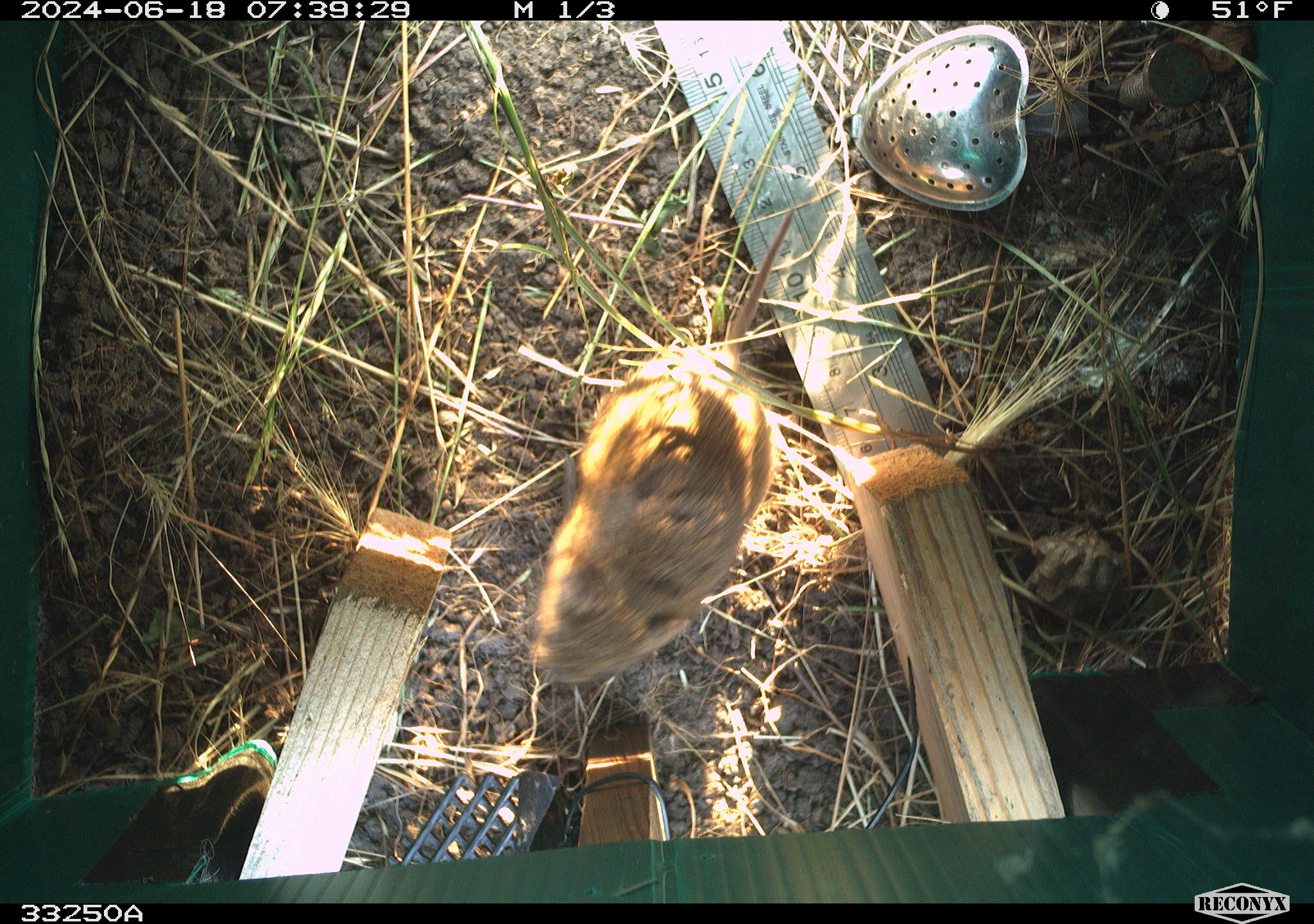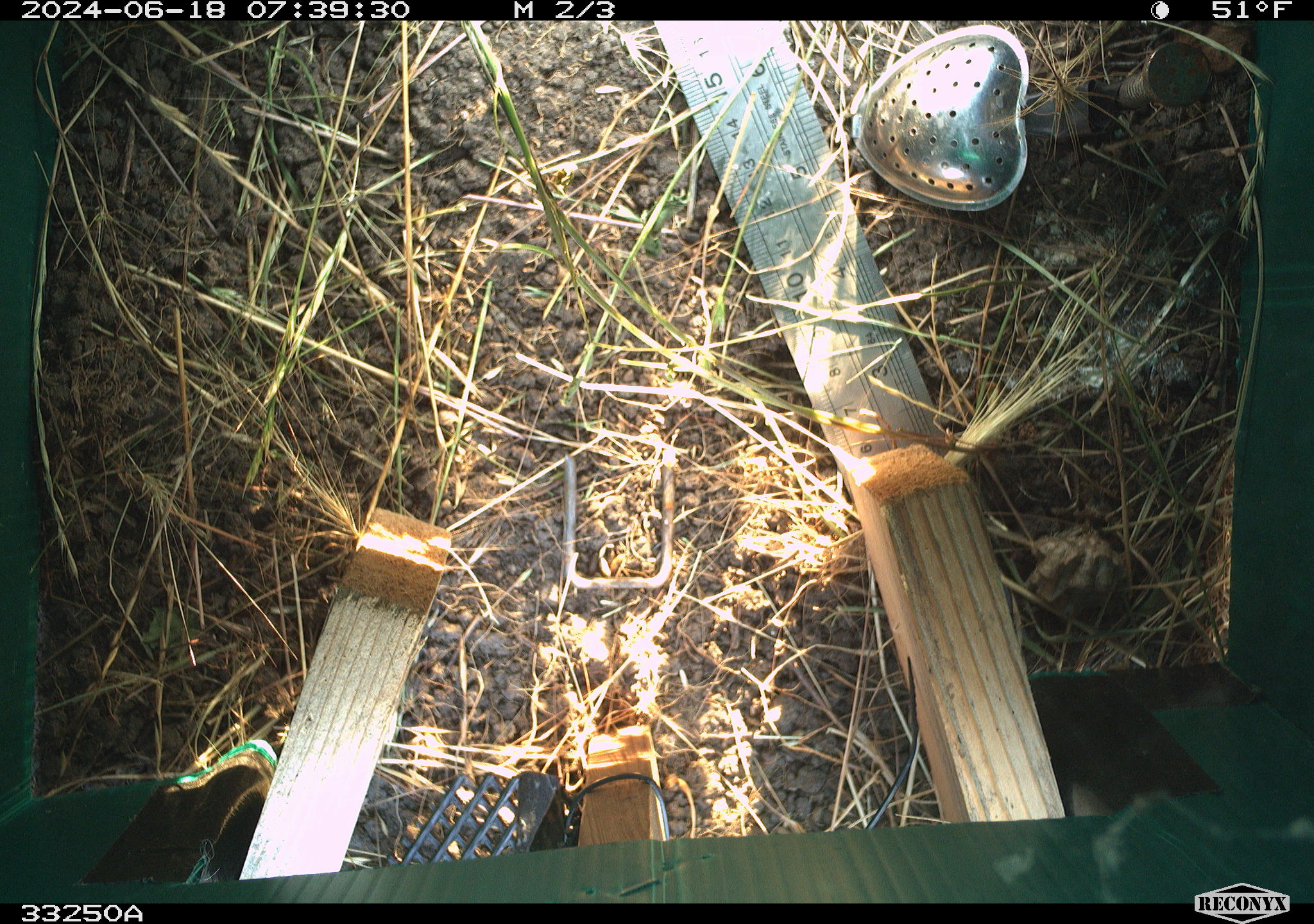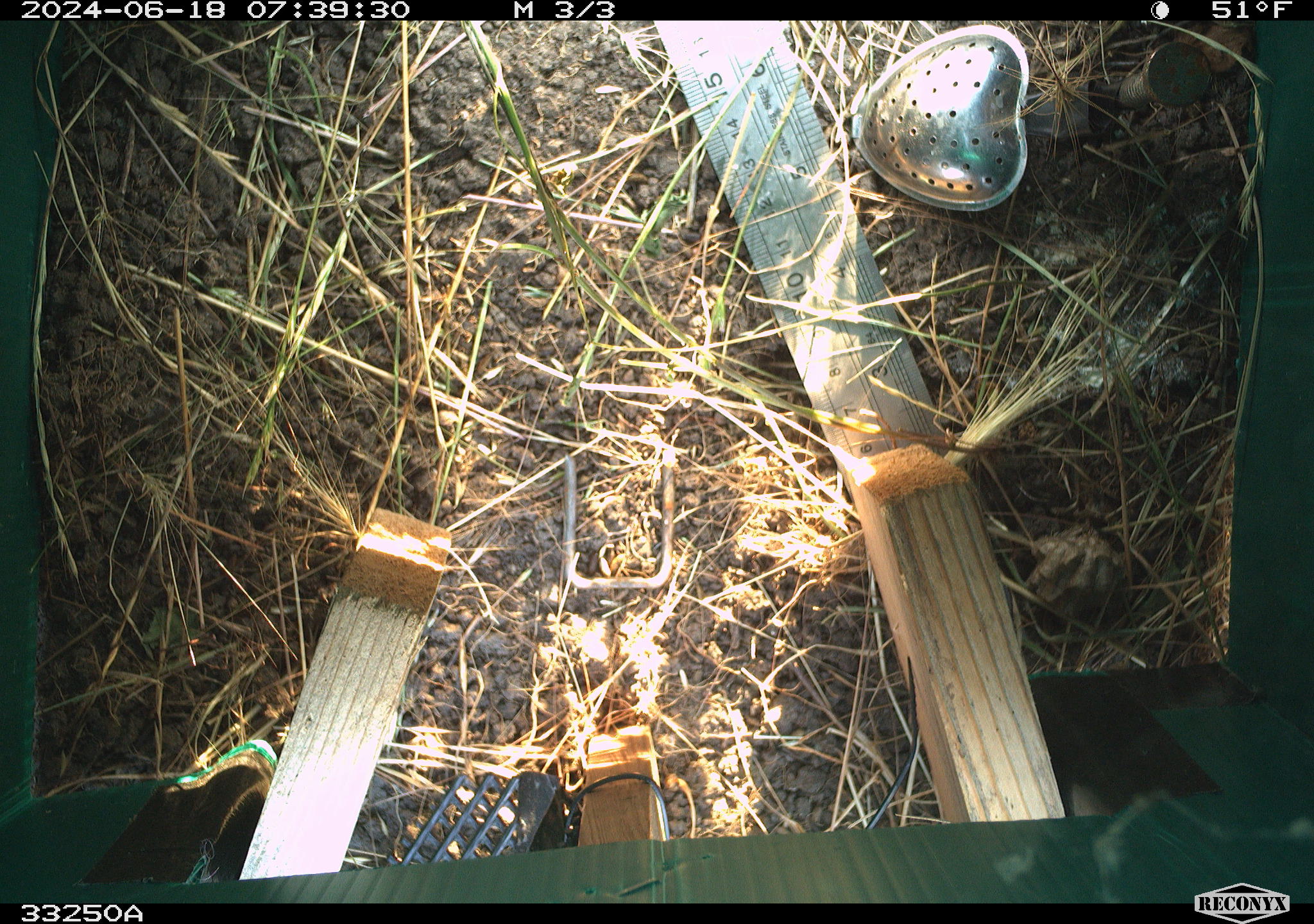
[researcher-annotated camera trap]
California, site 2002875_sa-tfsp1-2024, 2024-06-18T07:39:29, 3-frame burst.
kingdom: Animalia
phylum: Chordata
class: Mammalia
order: Rodentia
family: Cricetidae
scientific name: Arvicolinae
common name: voles, lemmings, and muskrats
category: arvicolinae subfamily